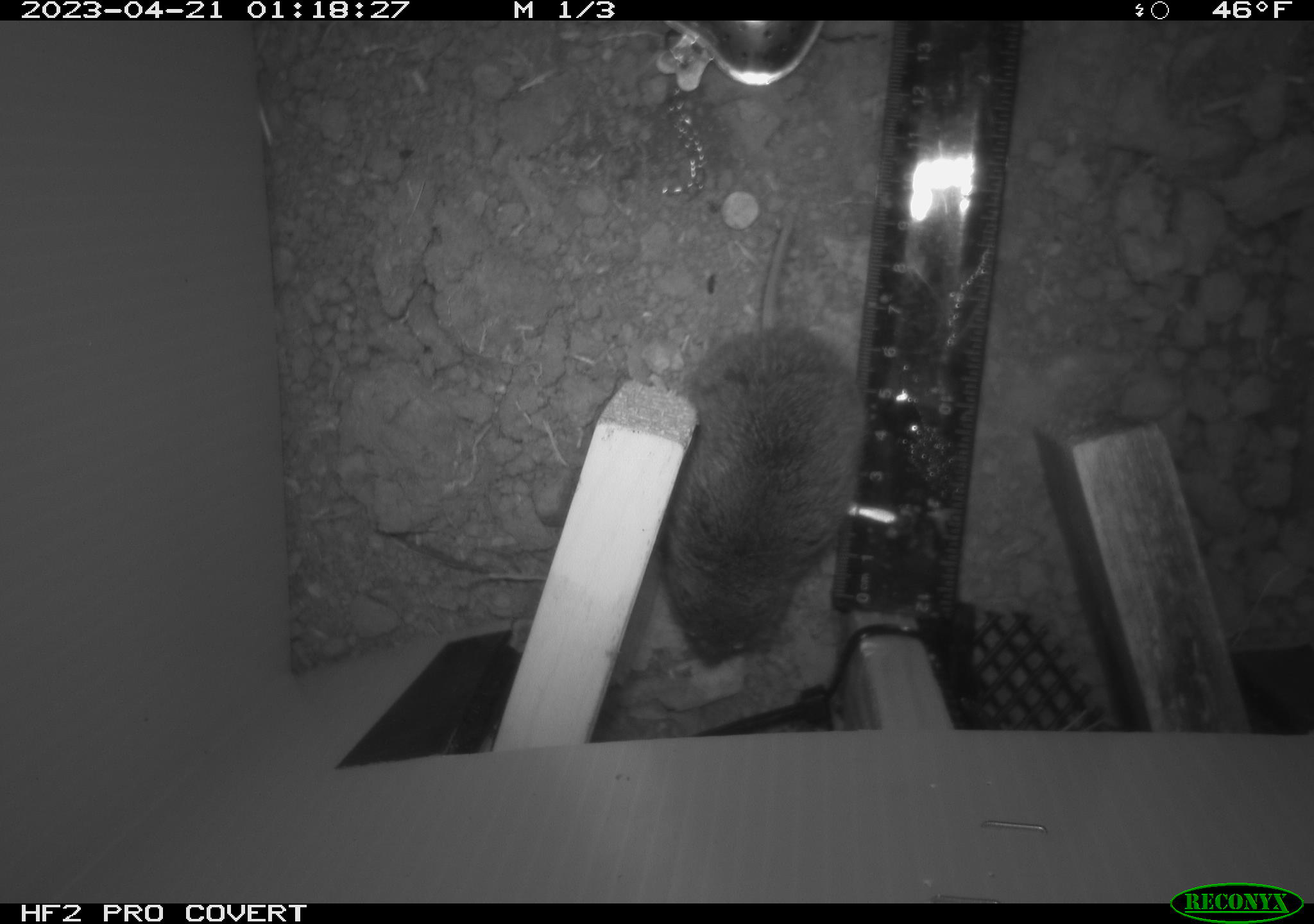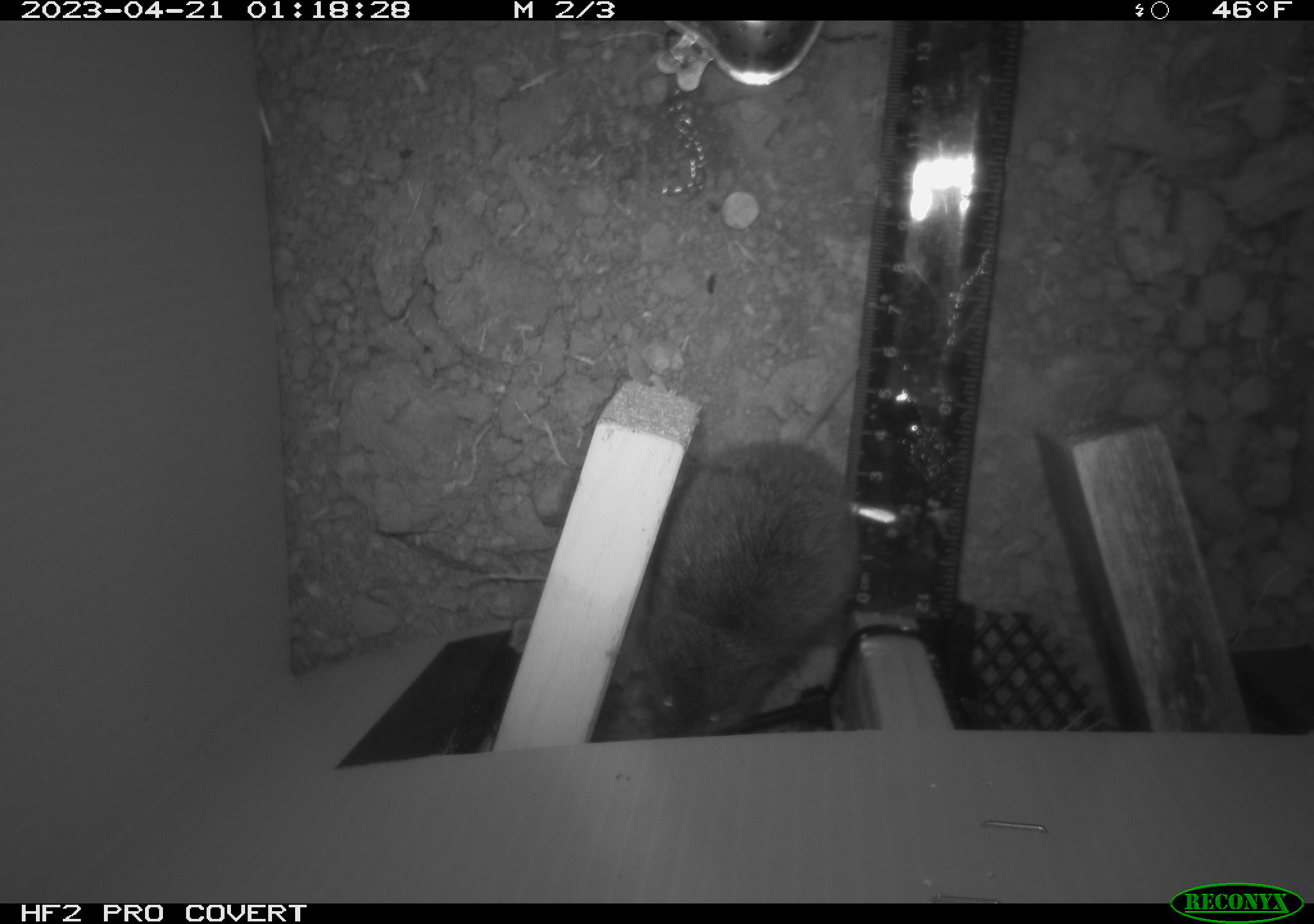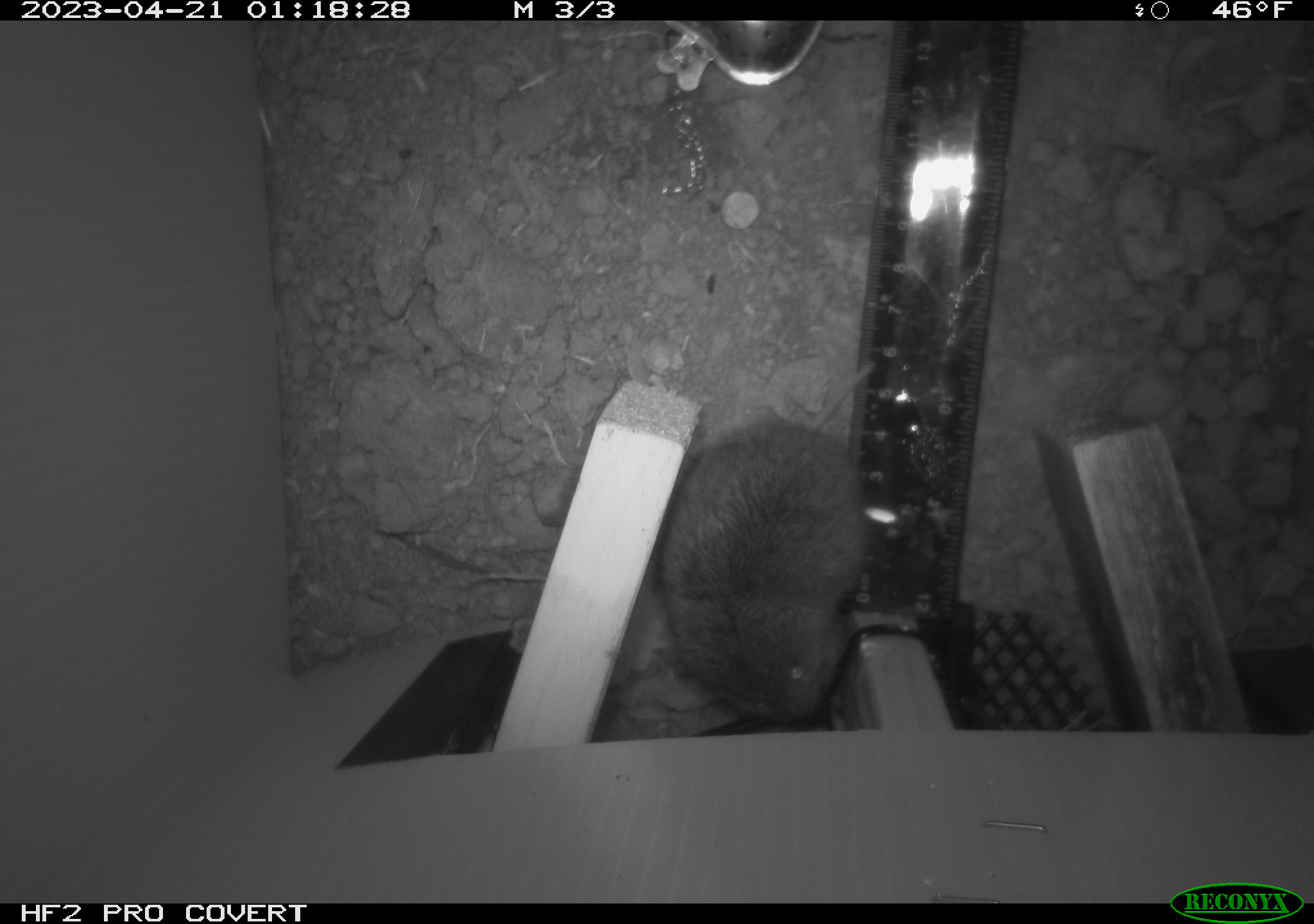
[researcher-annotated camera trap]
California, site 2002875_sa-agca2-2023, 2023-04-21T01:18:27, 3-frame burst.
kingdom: Animalia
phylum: Chordata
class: Mammalia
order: Rodentia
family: Cricetidae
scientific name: Arvicolinae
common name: voles, lemmings, and muskrats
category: arvicolinae subfamily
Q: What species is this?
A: Arvicolinae subfamily (voles, lemmings, and muskrats) (Arvicolinae).